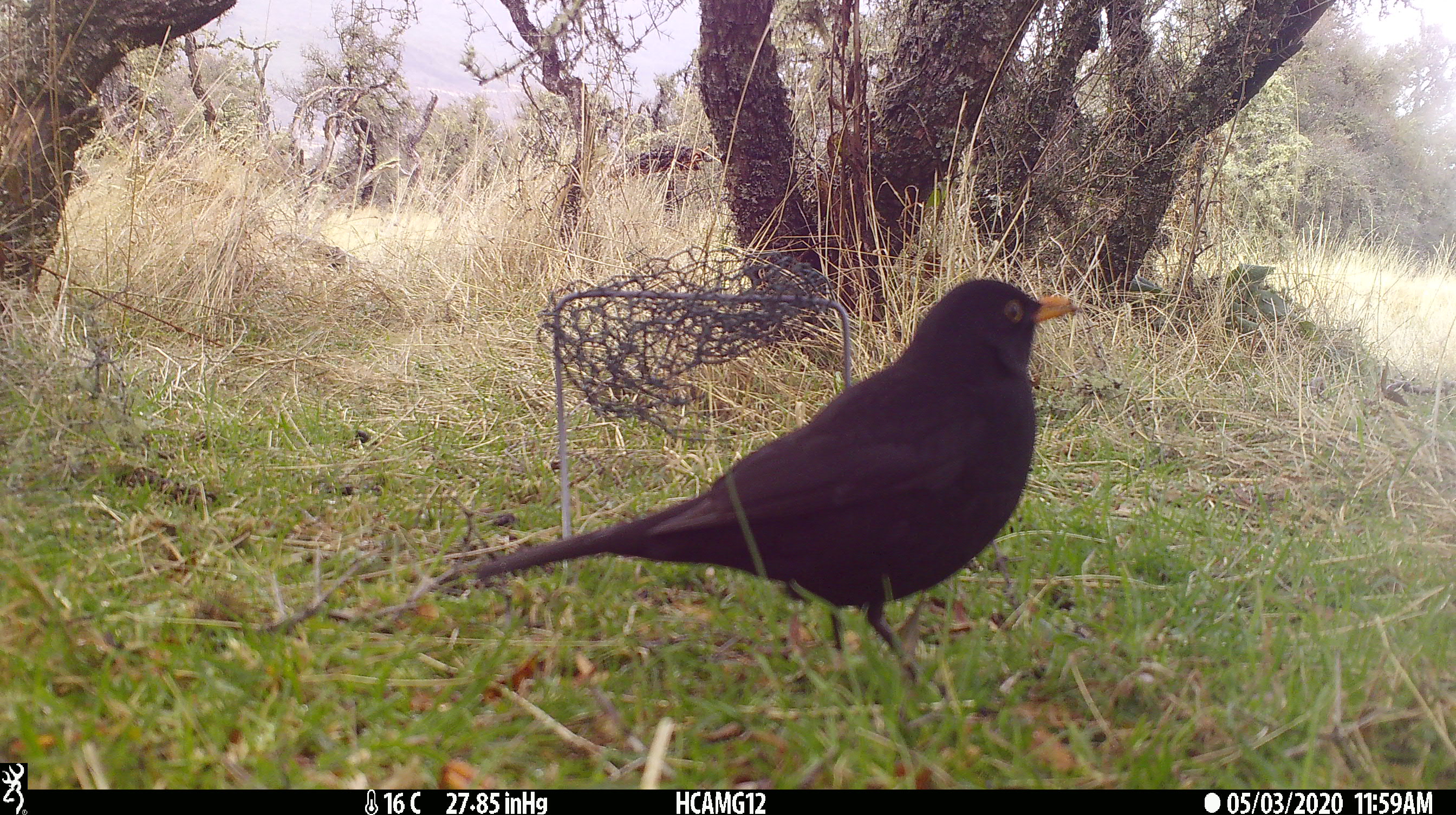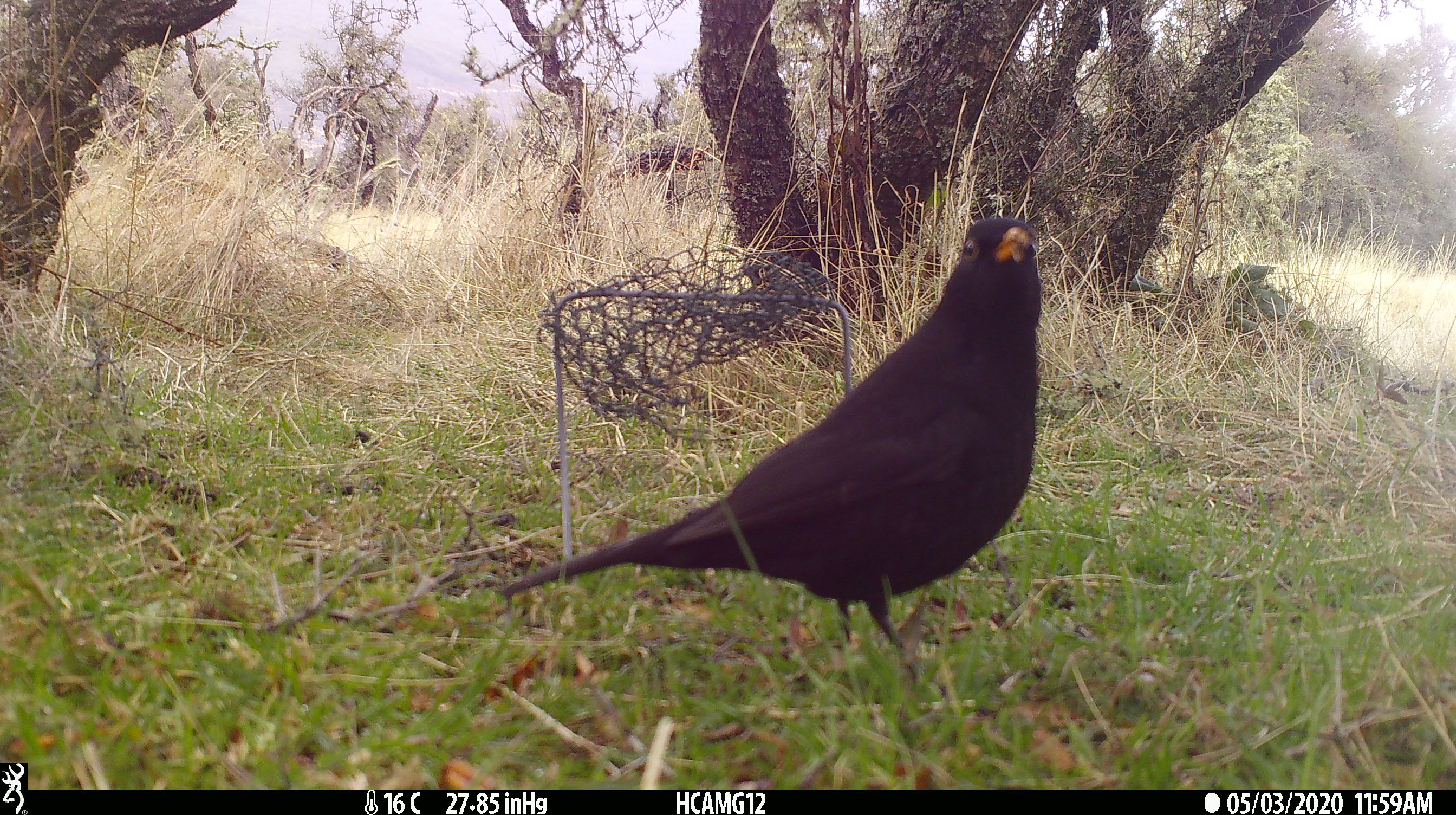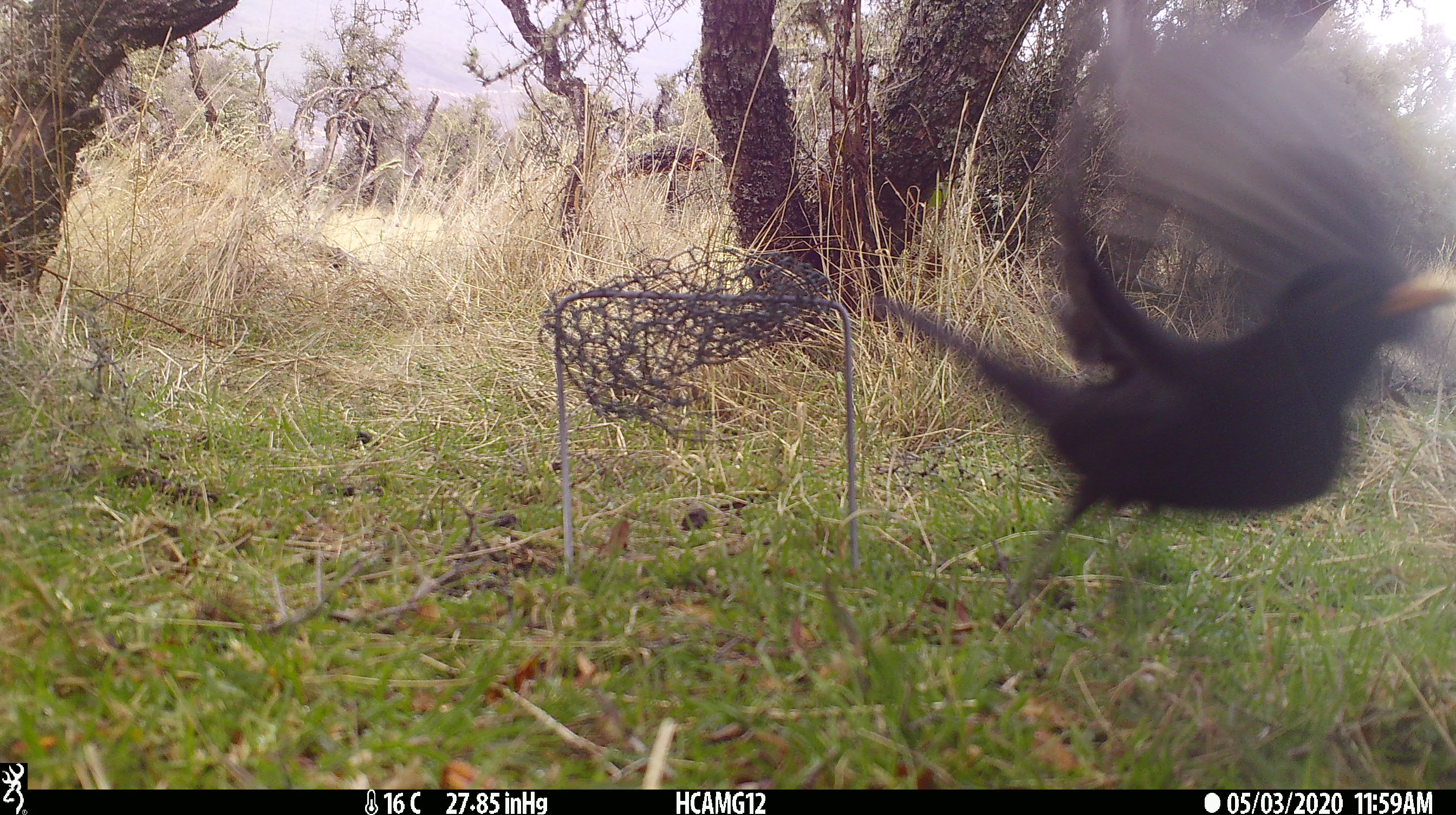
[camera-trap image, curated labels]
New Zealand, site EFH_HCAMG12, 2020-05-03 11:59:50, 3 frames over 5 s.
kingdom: Animalia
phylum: Chordata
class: Aves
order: Passeriformes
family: Turdidae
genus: Turdus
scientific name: Turdus merula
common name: eurasian blackbird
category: blackbird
Blackbird (eurasian blackbird) (Turdus merula).